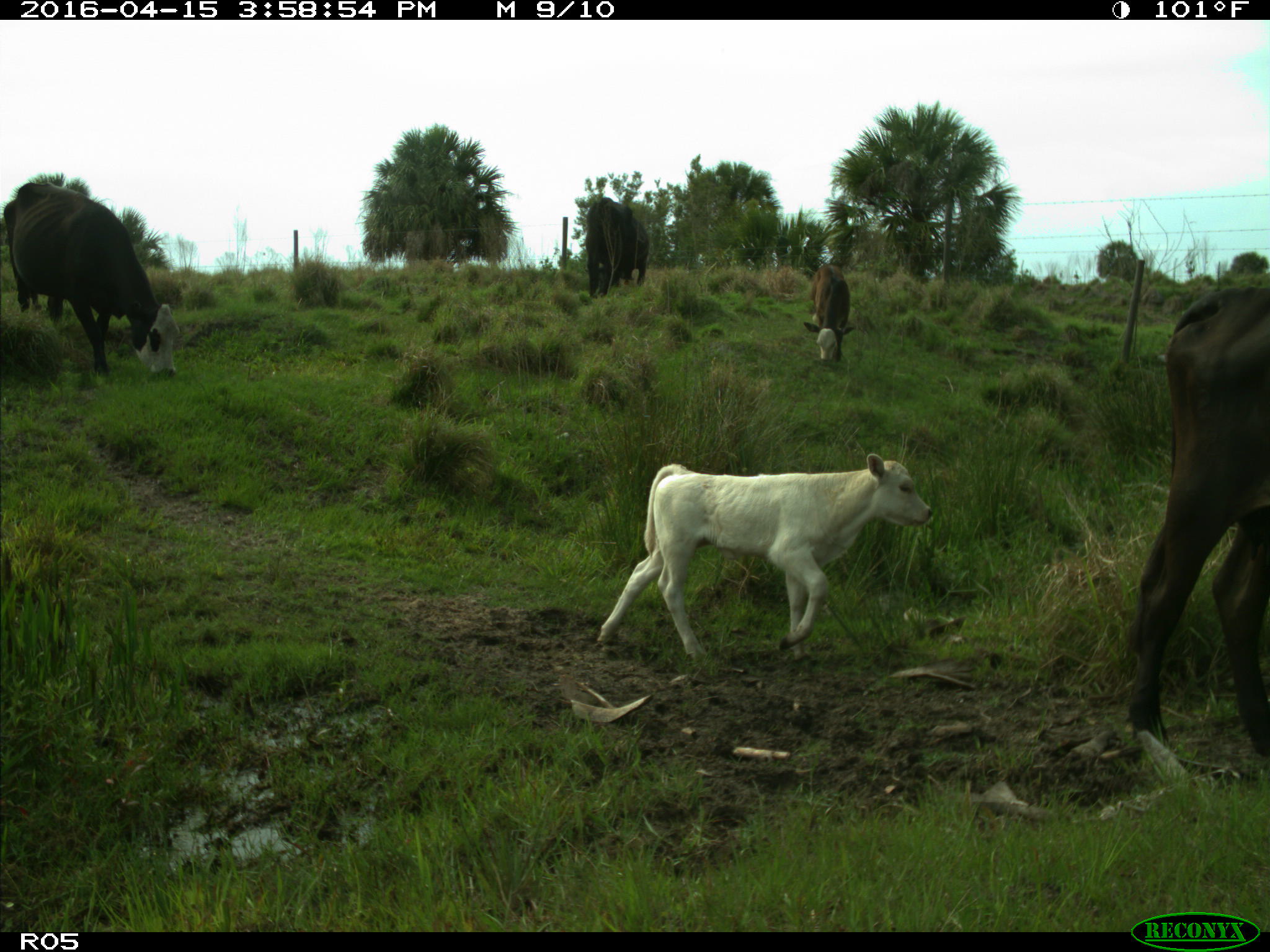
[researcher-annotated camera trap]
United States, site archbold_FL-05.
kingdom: Animalia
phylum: Chordata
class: Mammalia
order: Artiodactyla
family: Bovidae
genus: Bos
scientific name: Bos taurus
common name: domestic cow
Bos taurus (domestic cow).